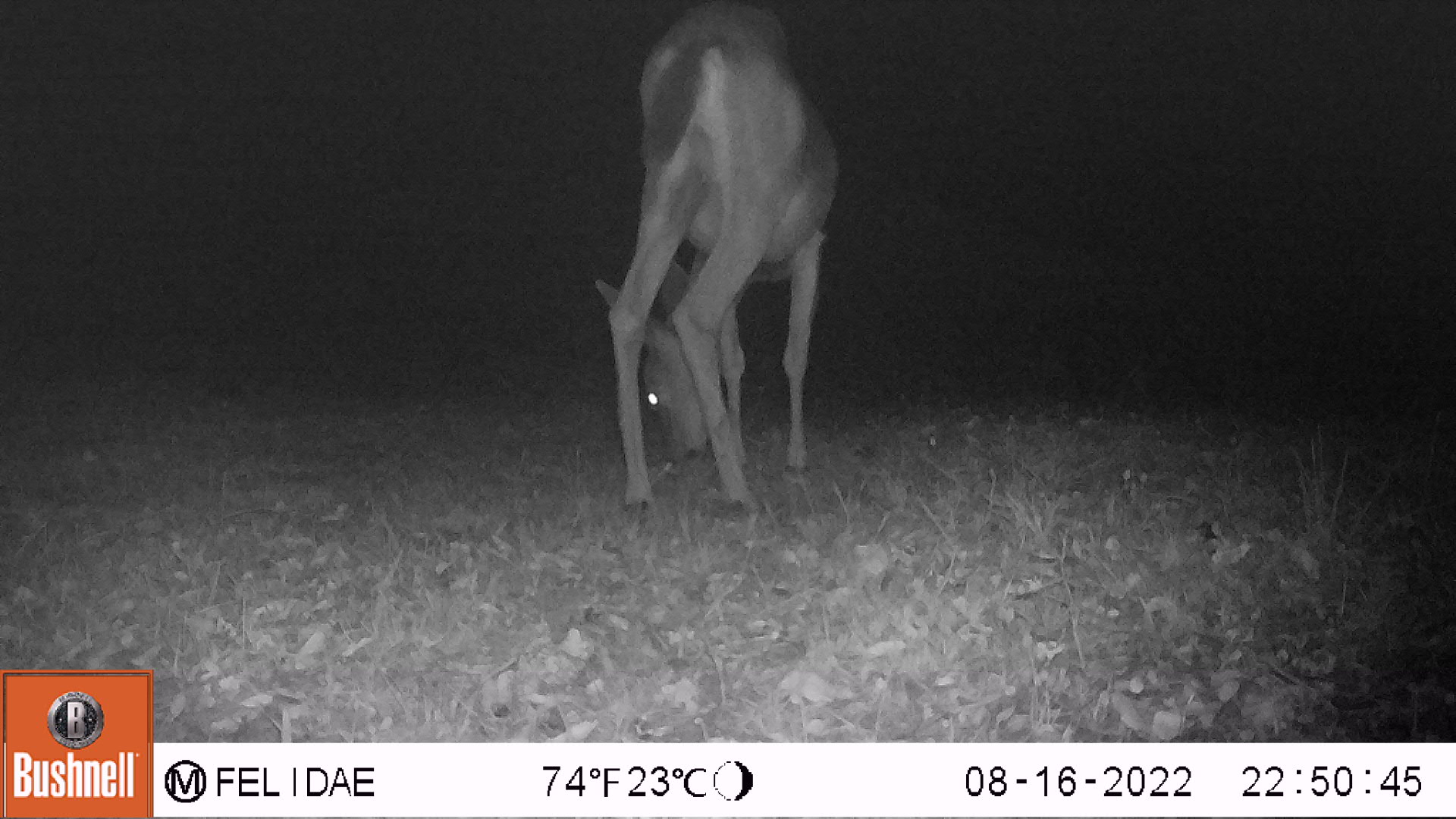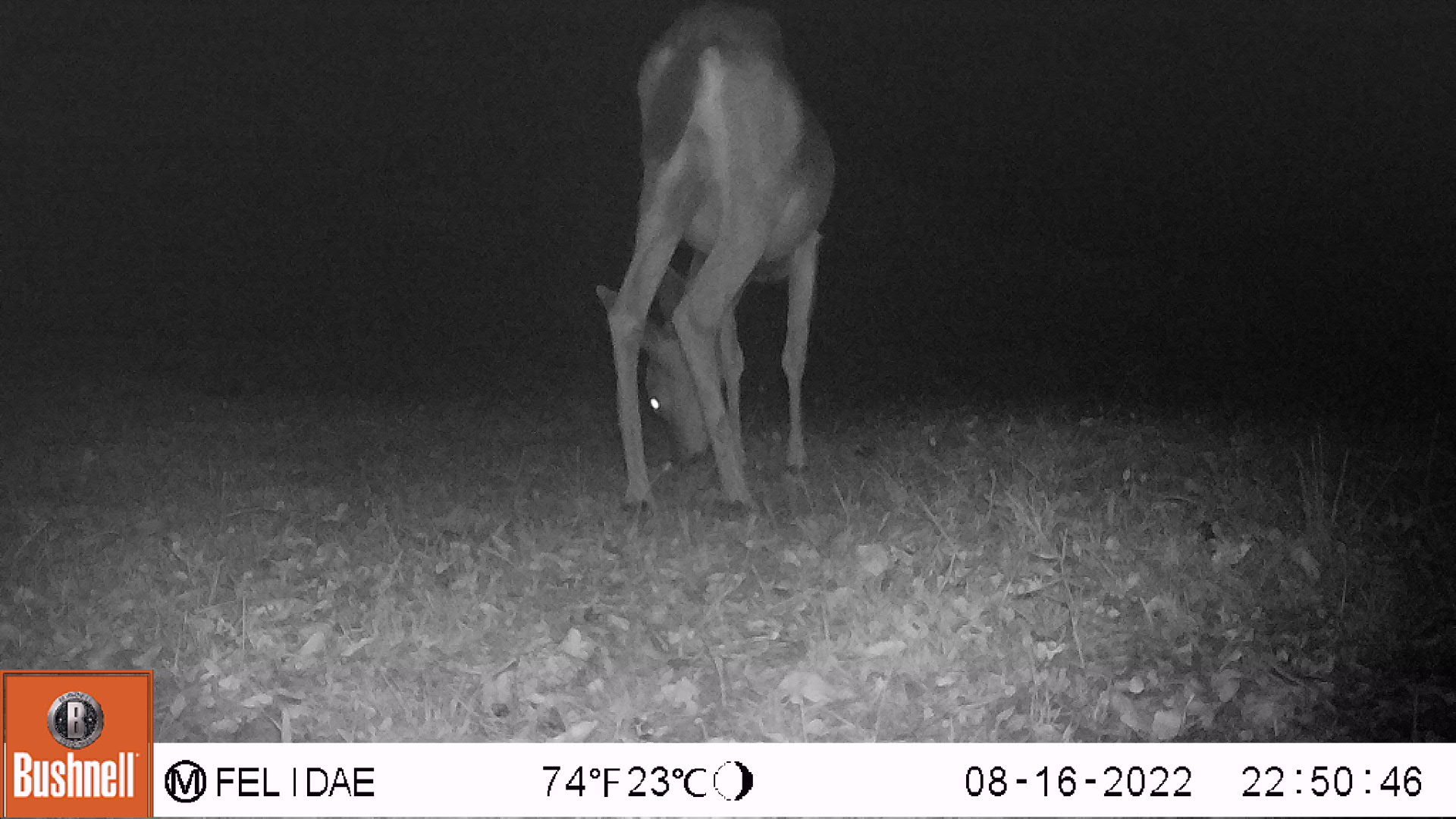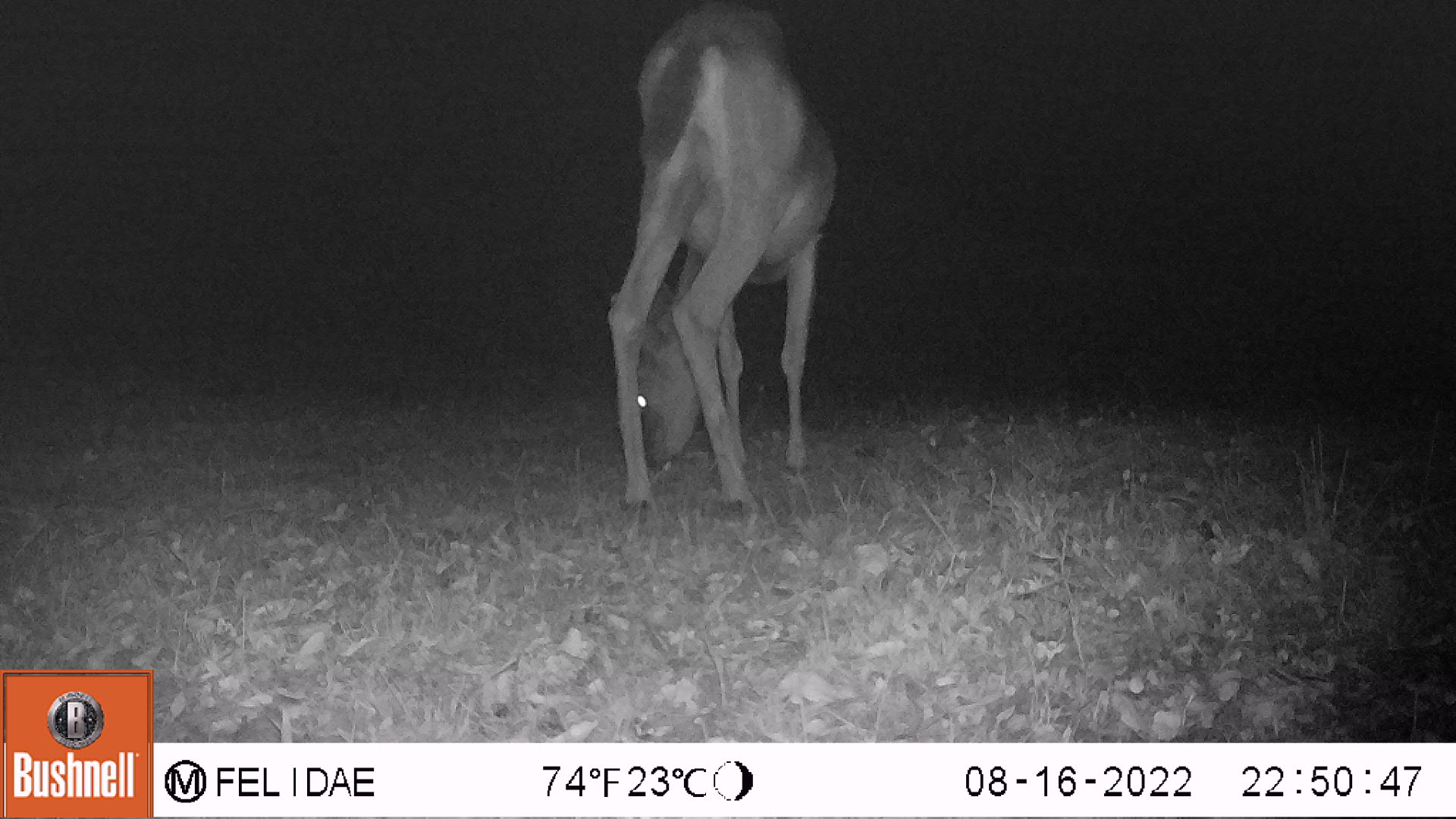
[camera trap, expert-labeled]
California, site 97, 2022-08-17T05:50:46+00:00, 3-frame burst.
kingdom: Animalia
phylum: Chordata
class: Mammalia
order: Artiodactyla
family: Cervidae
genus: Odocoileus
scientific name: Odocoileus hemionus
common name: mule deer